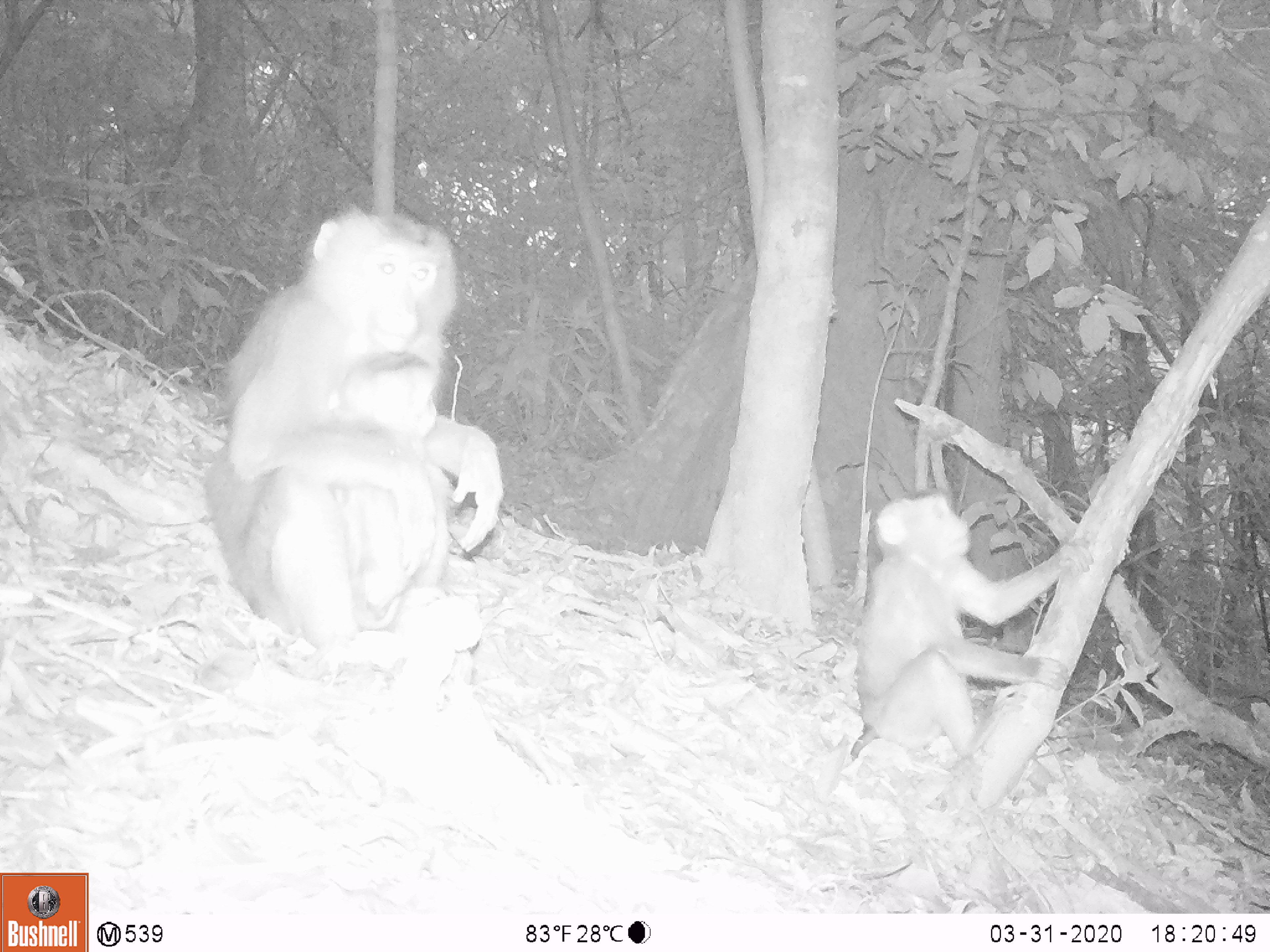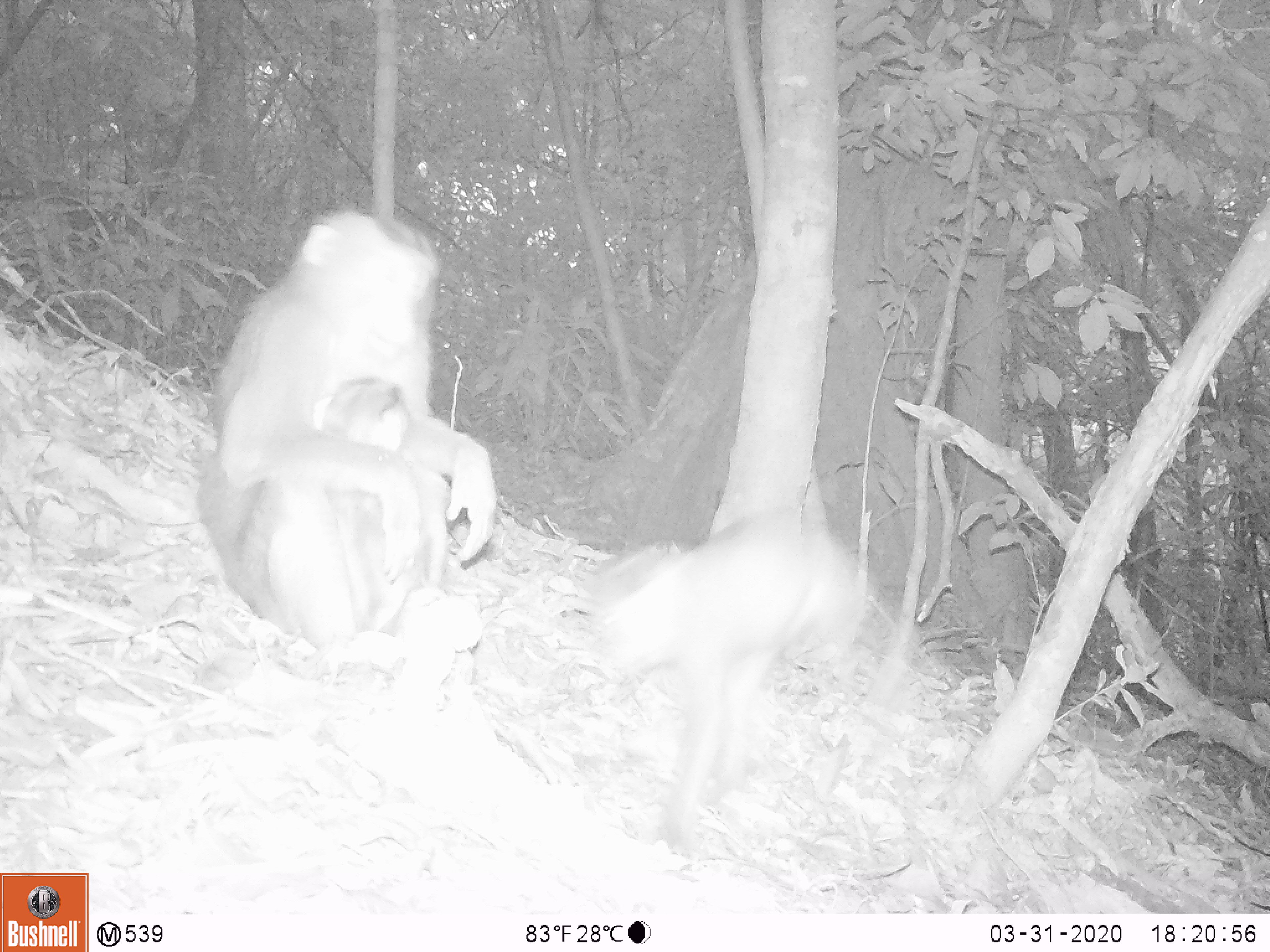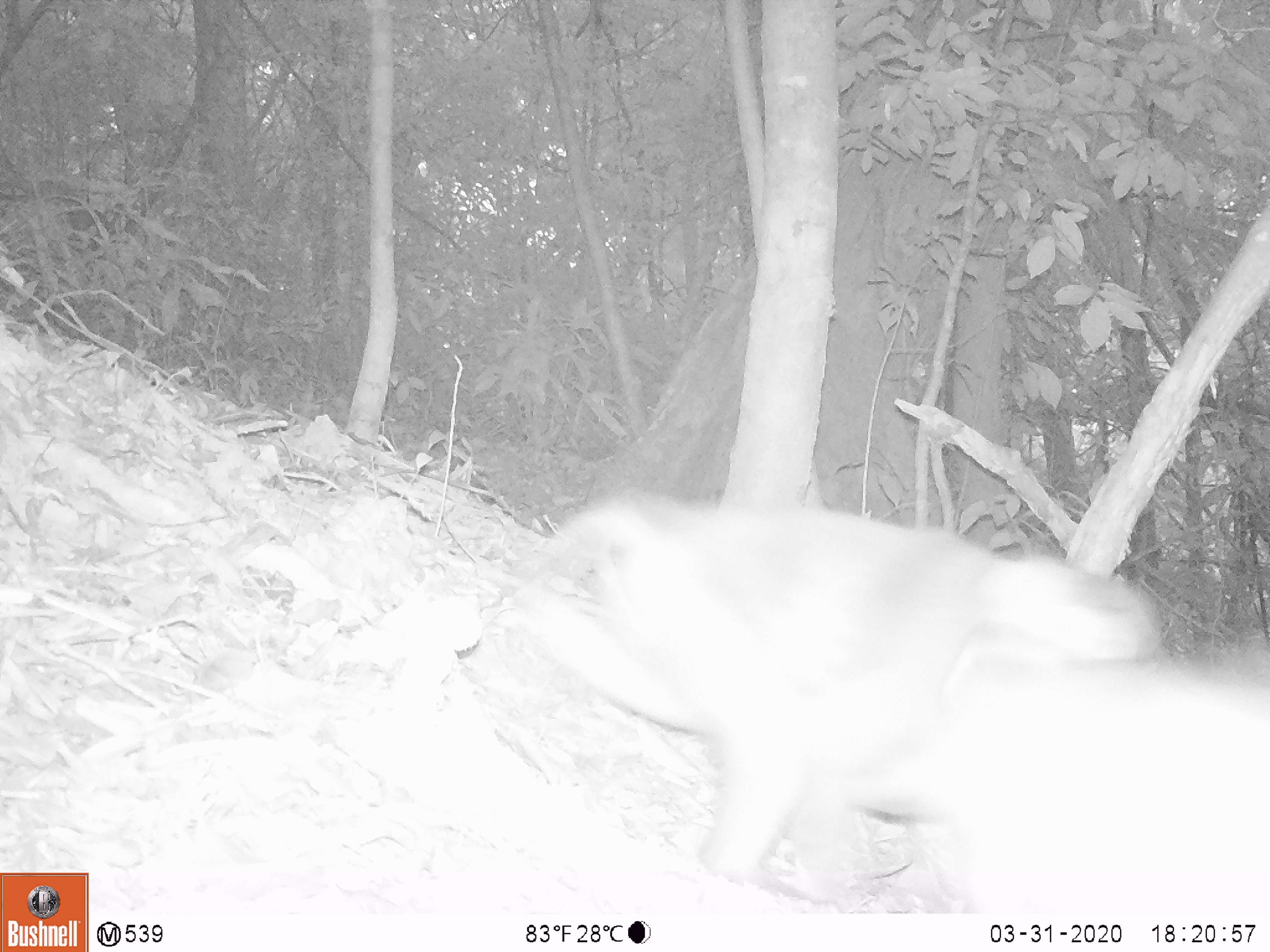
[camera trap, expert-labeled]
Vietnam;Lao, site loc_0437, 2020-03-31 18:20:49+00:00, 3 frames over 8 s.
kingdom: Animalia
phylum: Chordata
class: Mammalia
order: Primates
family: Cercopithecidae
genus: Macaca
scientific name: Macaca nemestrina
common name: pig-tailed macaque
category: pig tailed macaque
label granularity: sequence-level